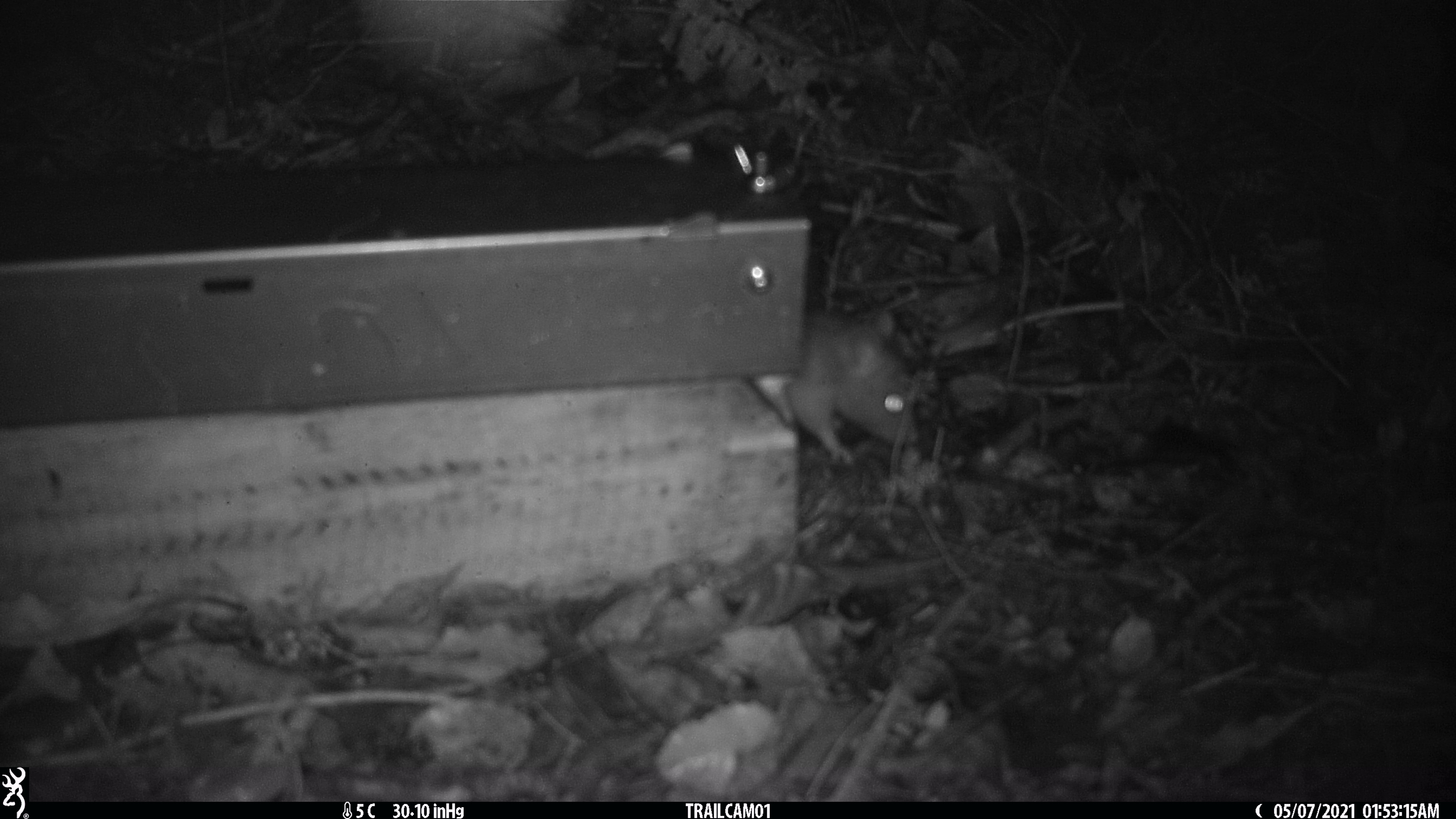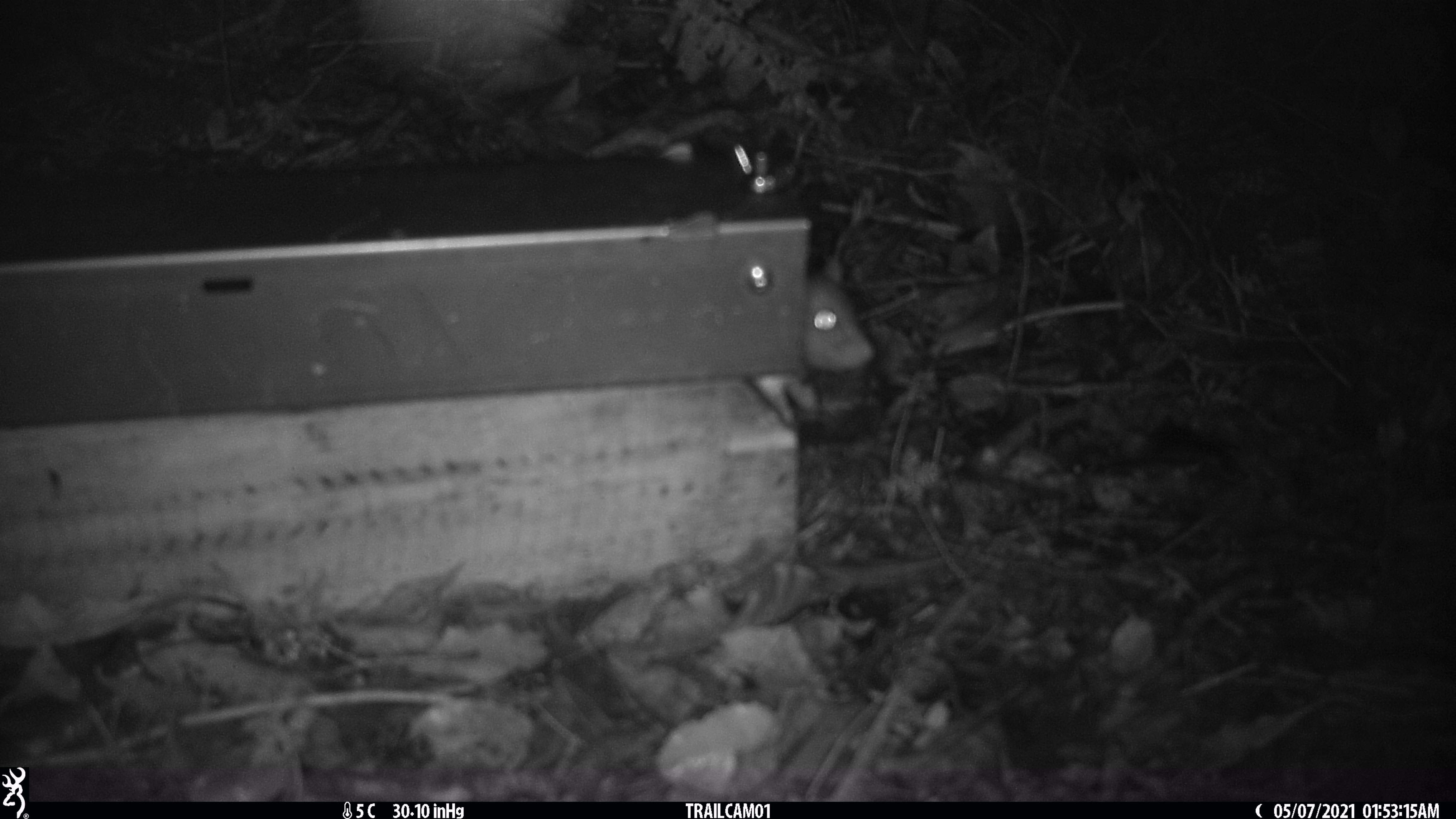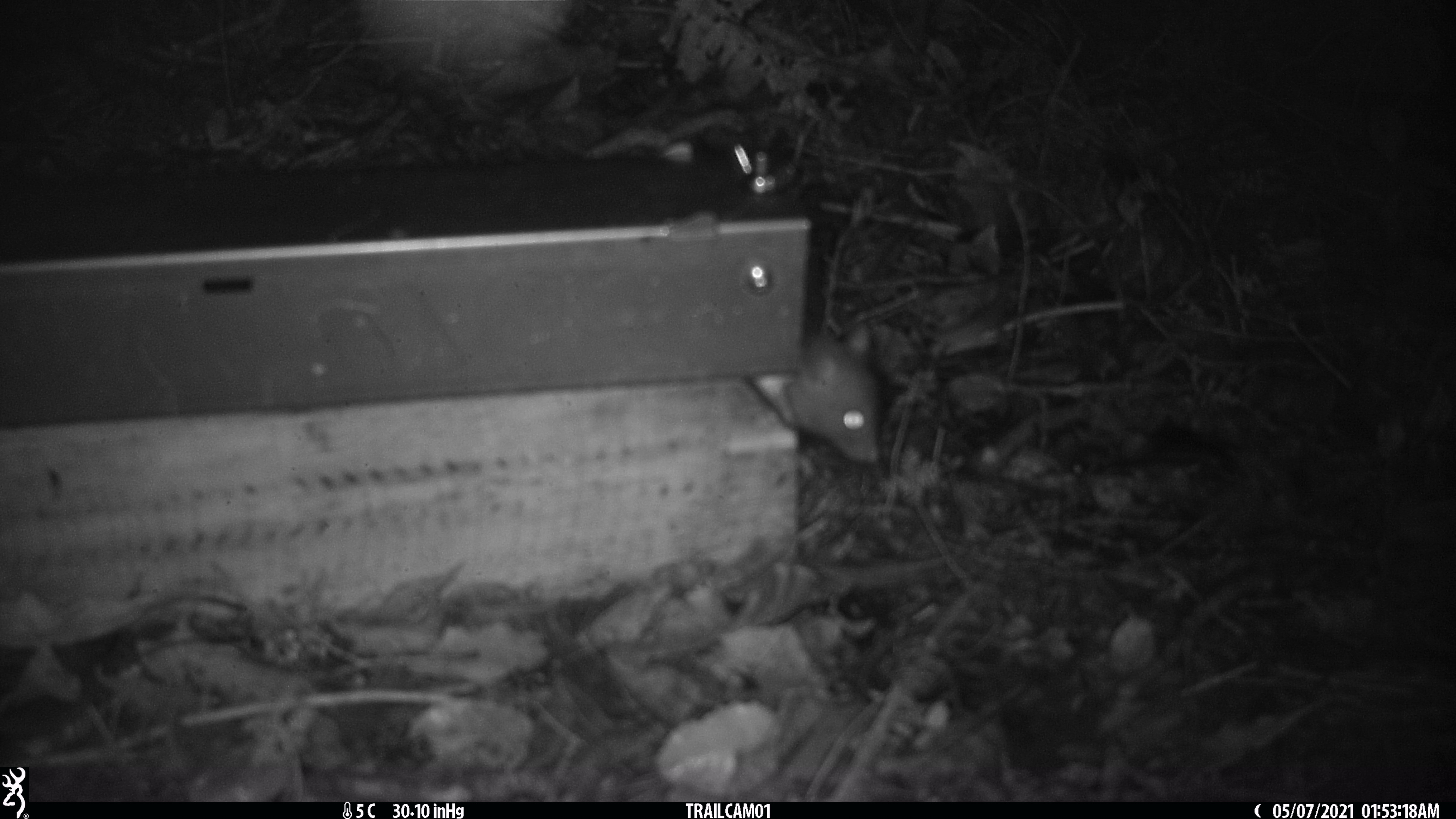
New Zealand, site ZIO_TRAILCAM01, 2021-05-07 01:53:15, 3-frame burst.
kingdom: Animalia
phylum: Chordata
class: Mammalia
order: Rodentia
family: Muridae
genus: Rattus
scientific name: Rattus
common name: rat